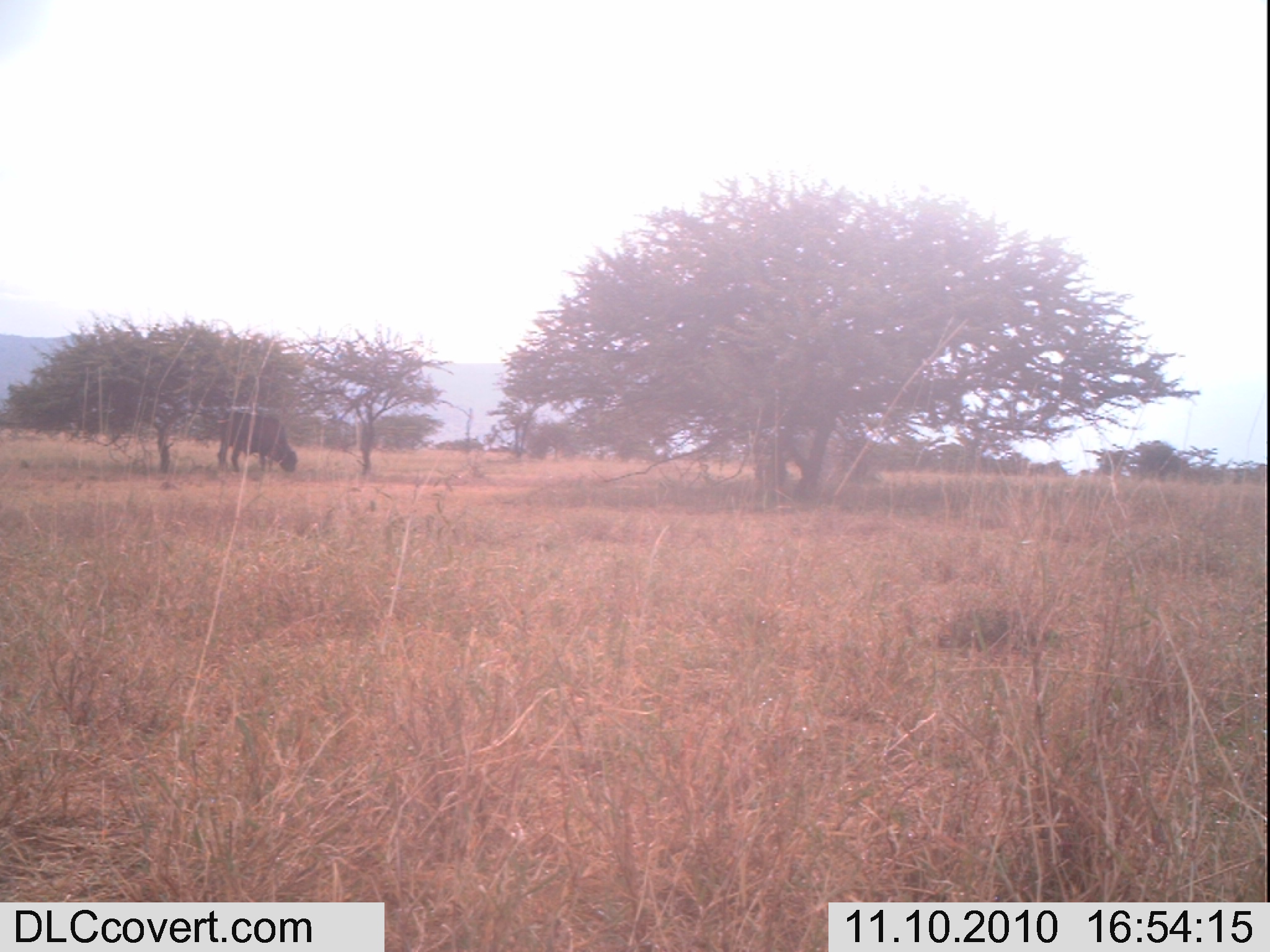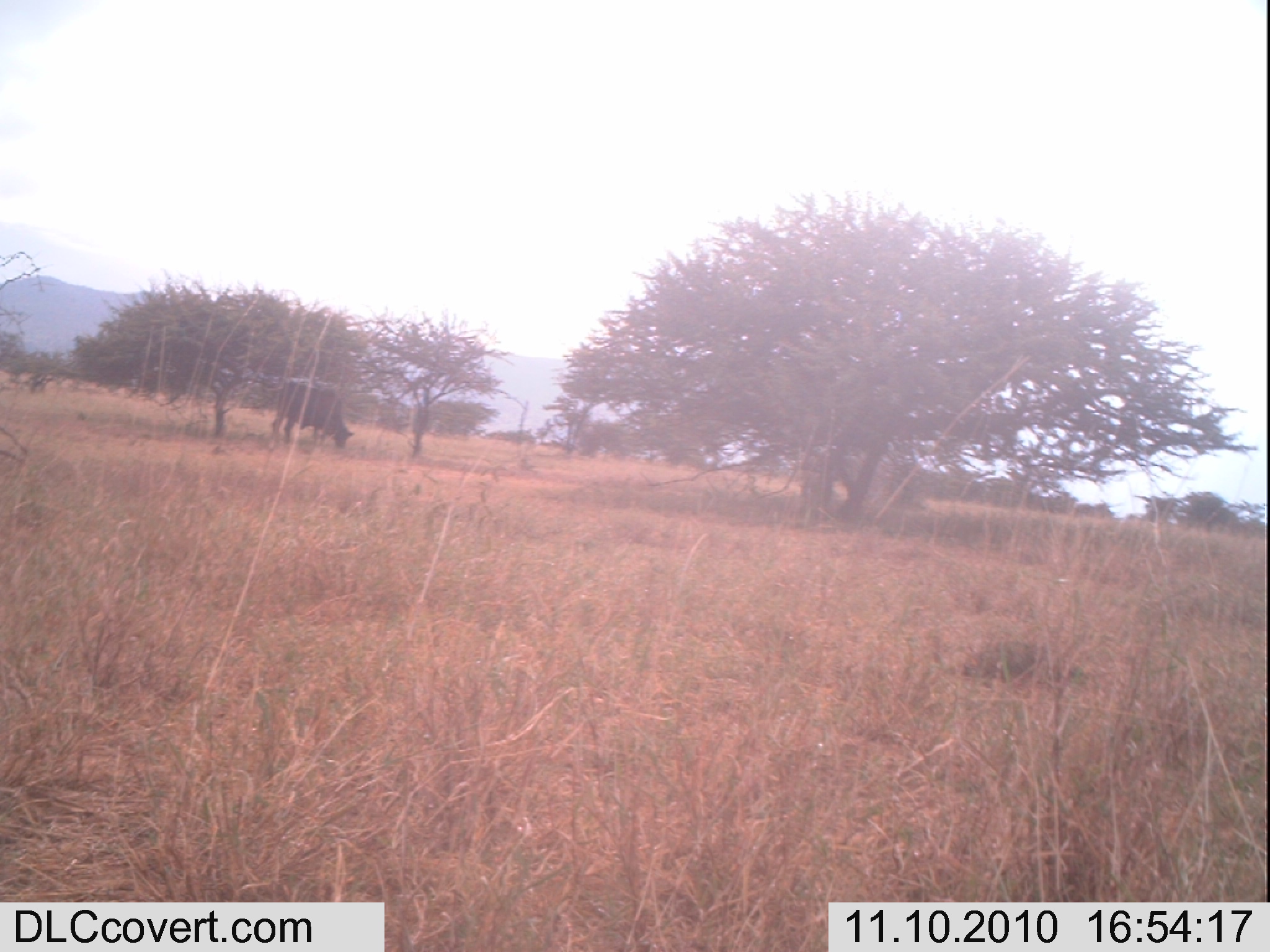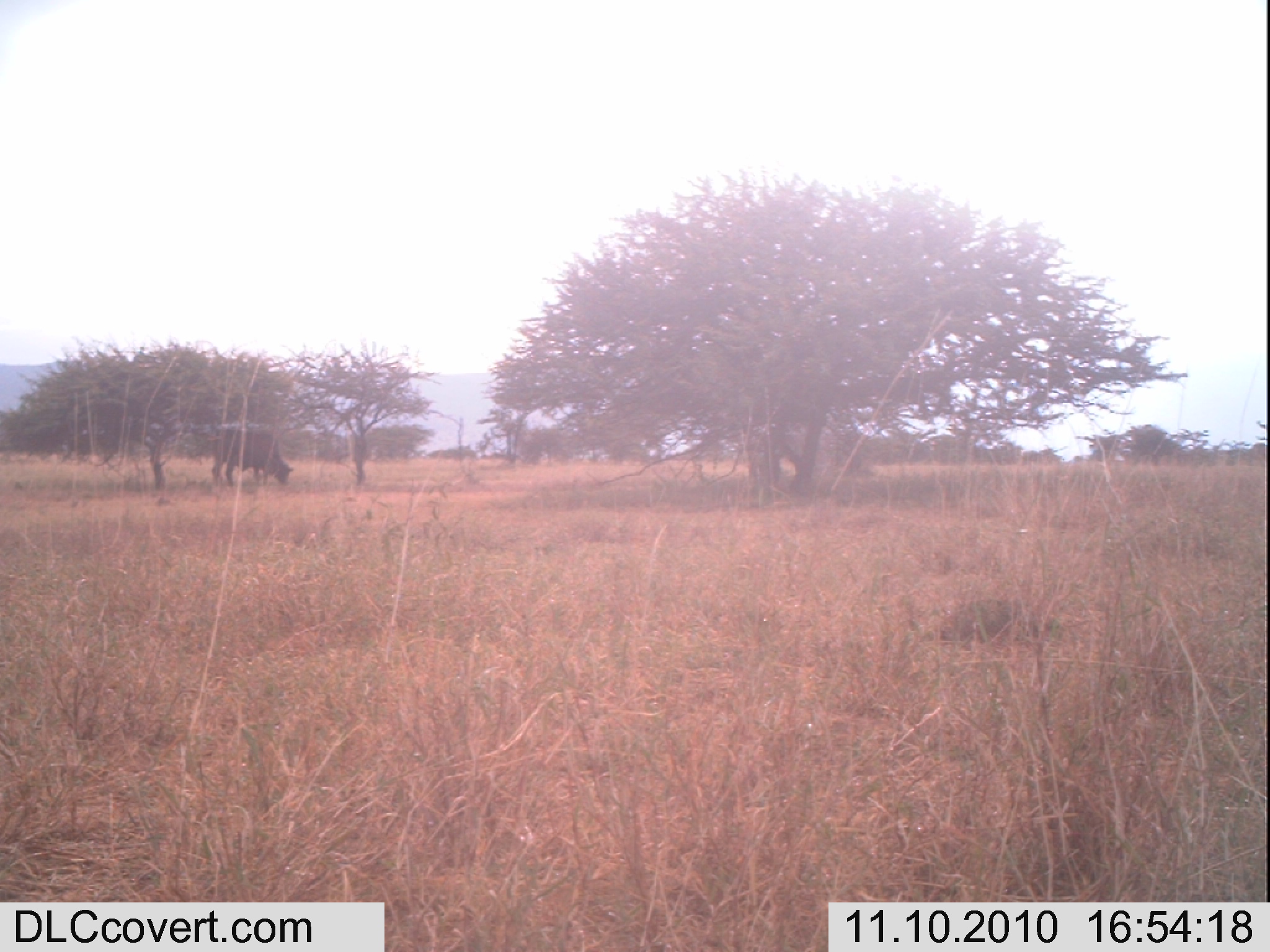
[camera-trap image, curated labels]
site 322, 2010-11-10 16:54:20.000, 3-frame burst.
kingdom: Animalia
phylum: Chordata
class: Mammalia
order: Artiodactyla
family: Bovidae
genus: Bos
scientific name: Bos taurus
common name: domestic cattle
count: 1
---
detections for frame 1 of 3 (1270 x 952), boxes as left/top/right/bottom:
bos taurus: 214/409/301/476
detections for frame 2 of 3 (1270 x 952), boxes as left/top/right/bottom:
bos taurus: 270/375/356/450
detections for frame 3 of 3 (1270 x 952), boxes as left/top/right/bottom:
bos taurus: 209/422/294/486